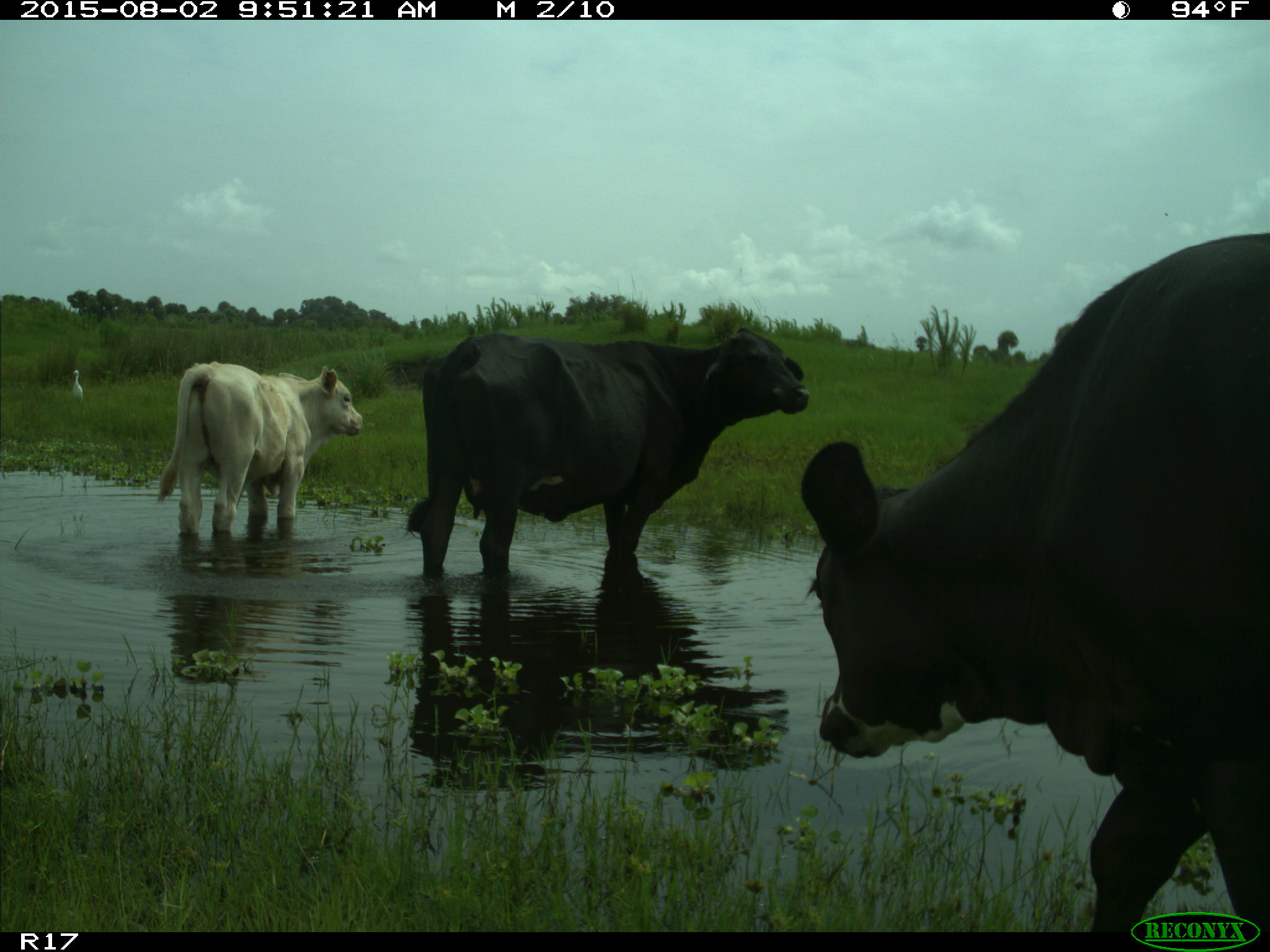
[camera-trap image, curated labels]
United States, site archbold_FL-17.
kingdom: Animalia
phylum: Chordata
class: Mammalia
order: Artiodactyla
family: Bovidae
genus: Bos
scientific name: Bos taurus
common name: domestic cow